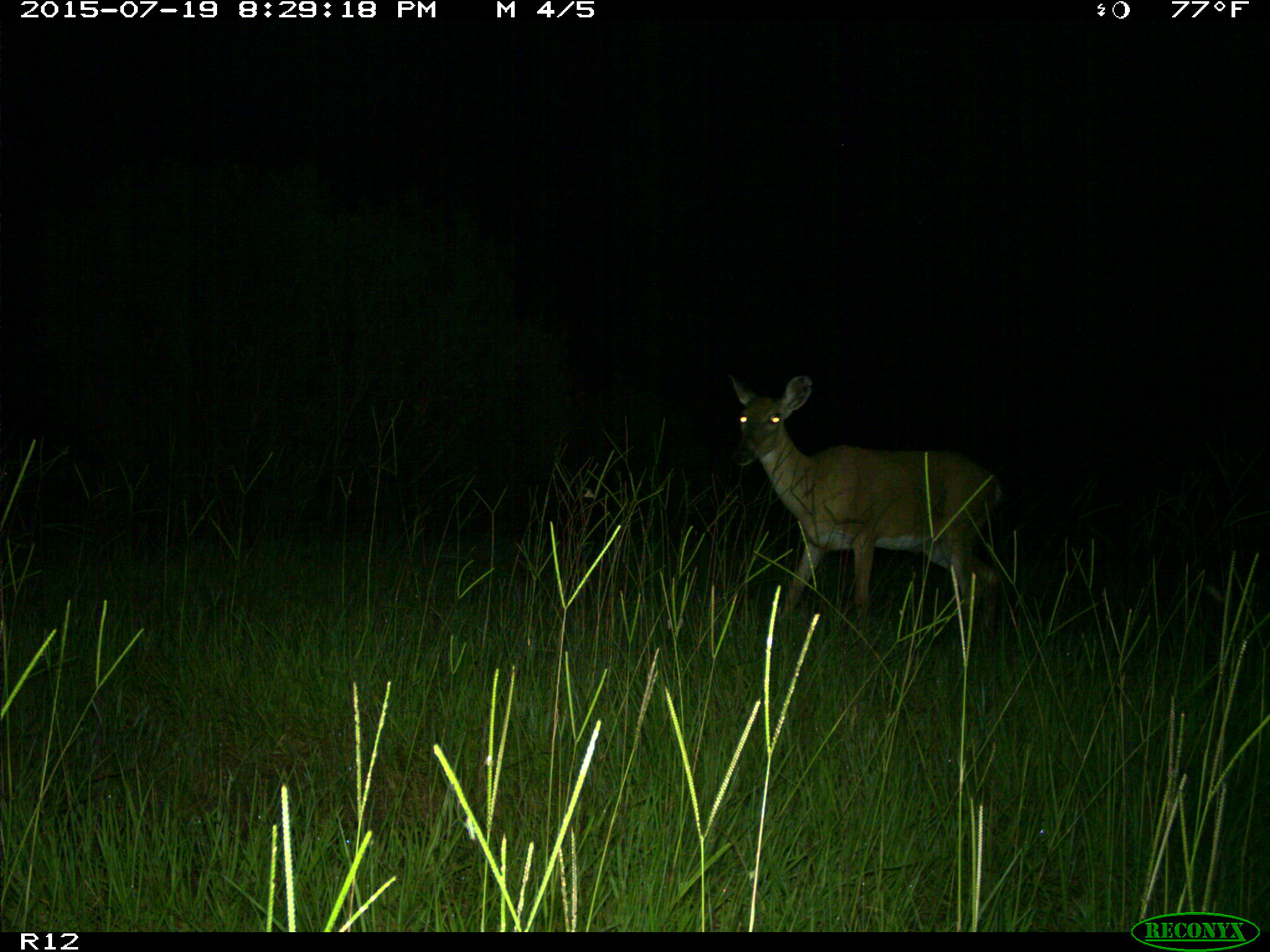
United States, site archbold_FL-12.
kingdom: Animalia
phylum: Chordata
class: Mammalia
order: Artiodactyla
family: Cervidae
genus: Odocoileus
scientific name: Odocoileus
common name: deer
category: unidentified deer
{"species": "unidentified deer (deer) (Odocoileus)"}